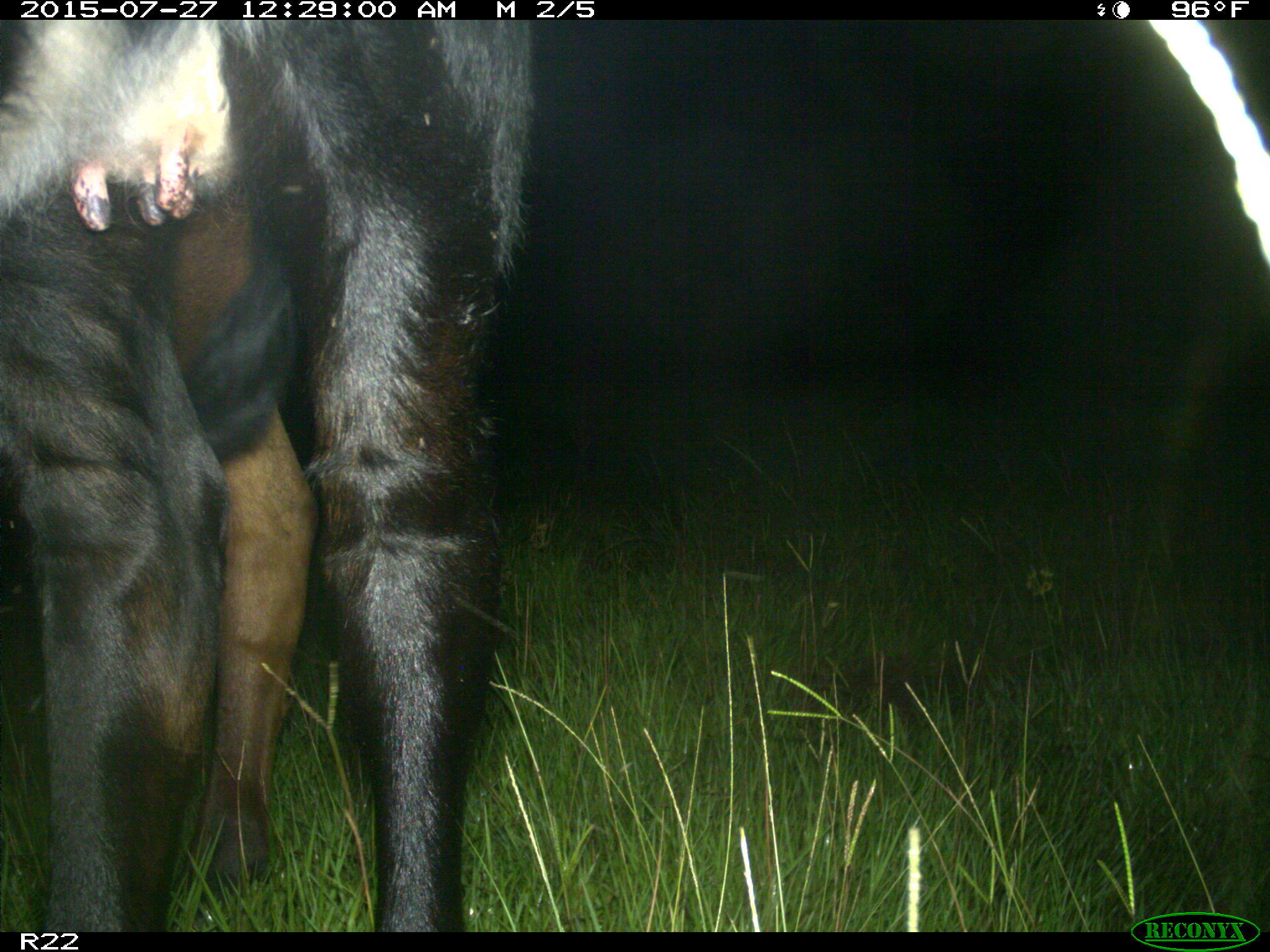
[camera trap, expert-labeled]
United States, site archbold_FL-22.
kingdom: Animalia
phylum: Chordata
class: Mammalia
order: Artiodactyla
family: Bovidae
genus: Bos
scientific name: Bos taurus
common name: domestic cow